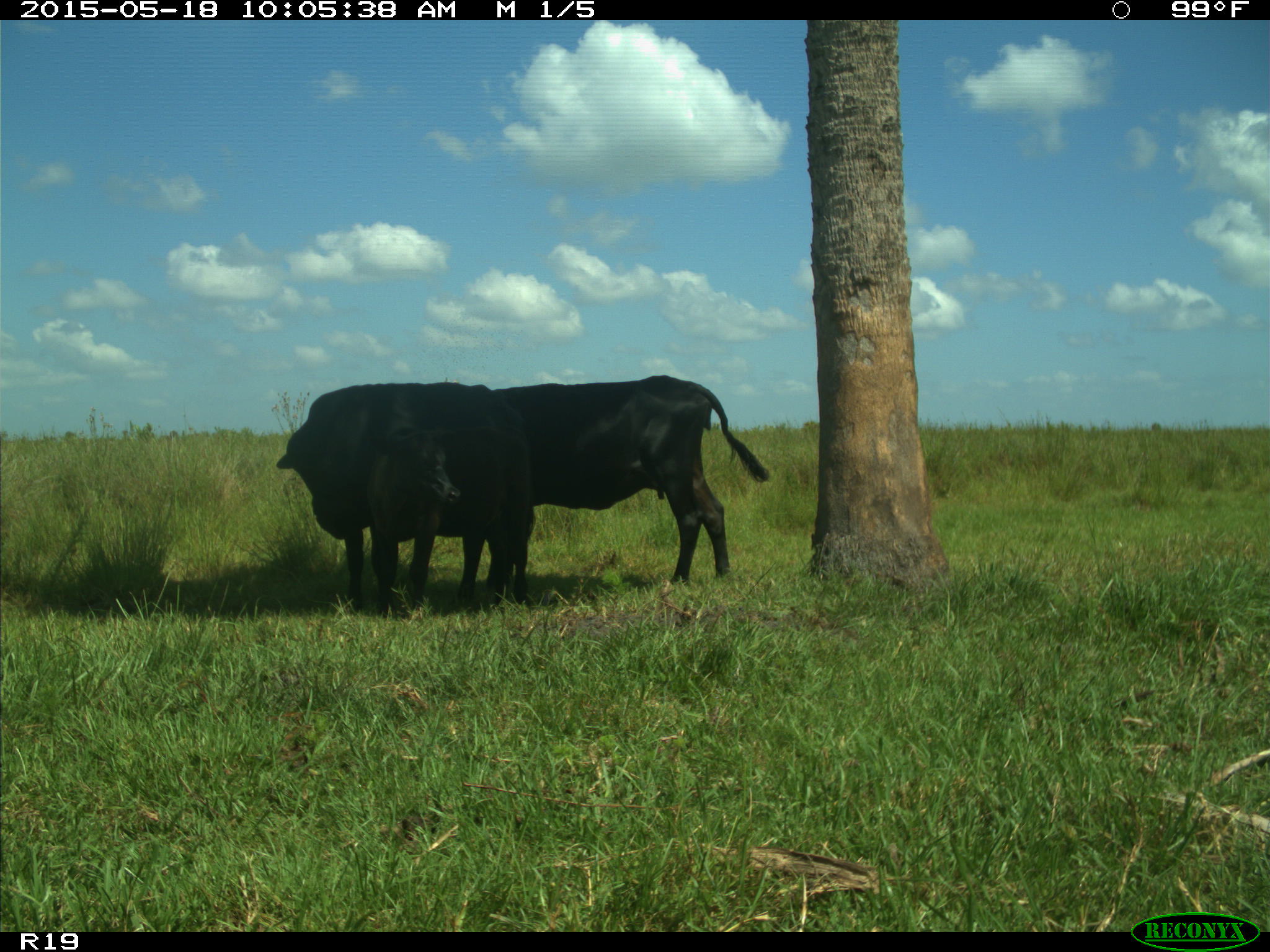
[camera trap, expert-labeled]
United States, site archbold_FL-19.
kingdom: Animalia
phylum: Chordata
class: Mammalia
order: Artiodactyla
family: Bovidae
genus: Bos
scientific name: Bos taurus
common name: domestic cow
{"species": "Bos taurus (domestic cow)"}